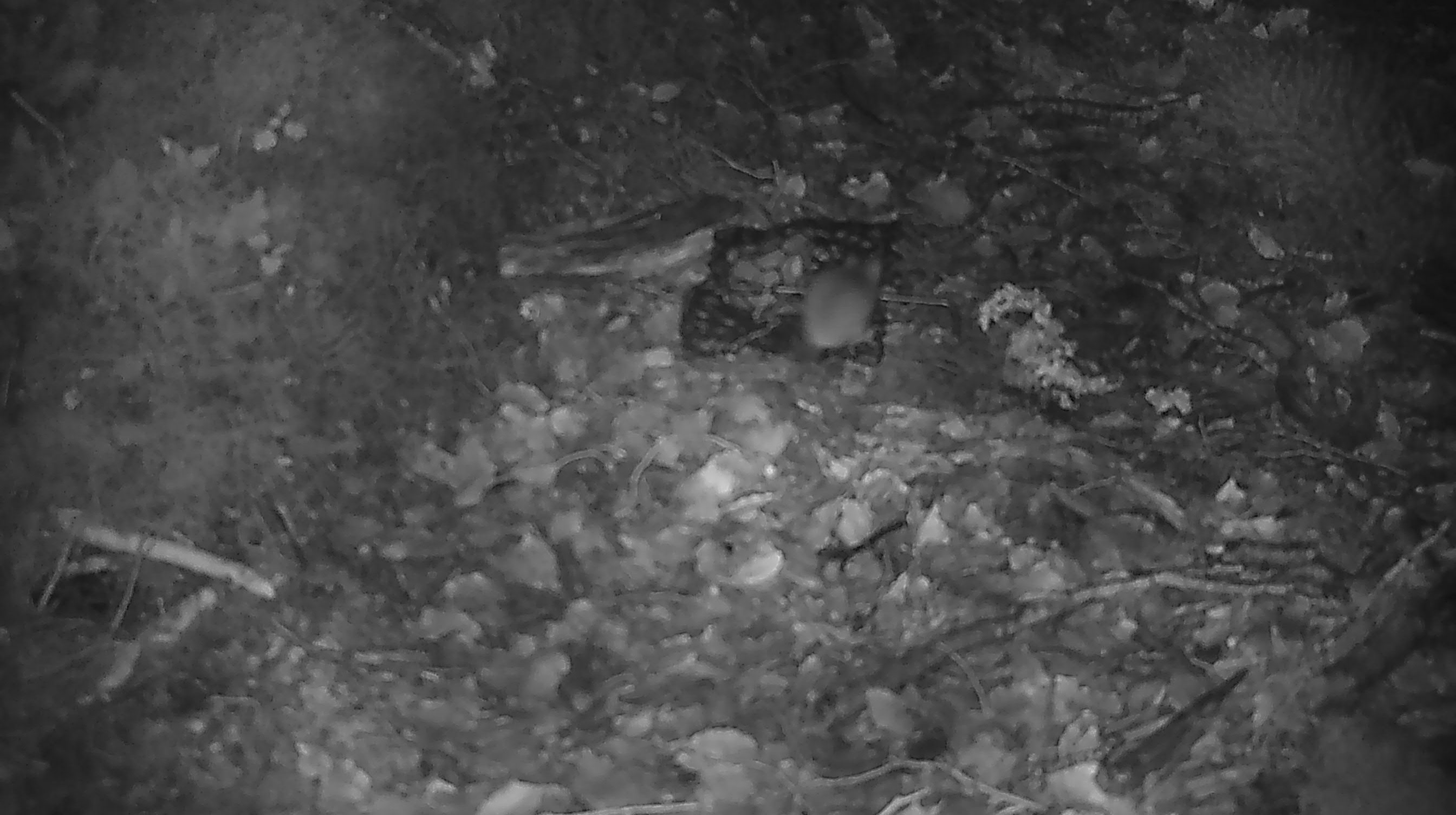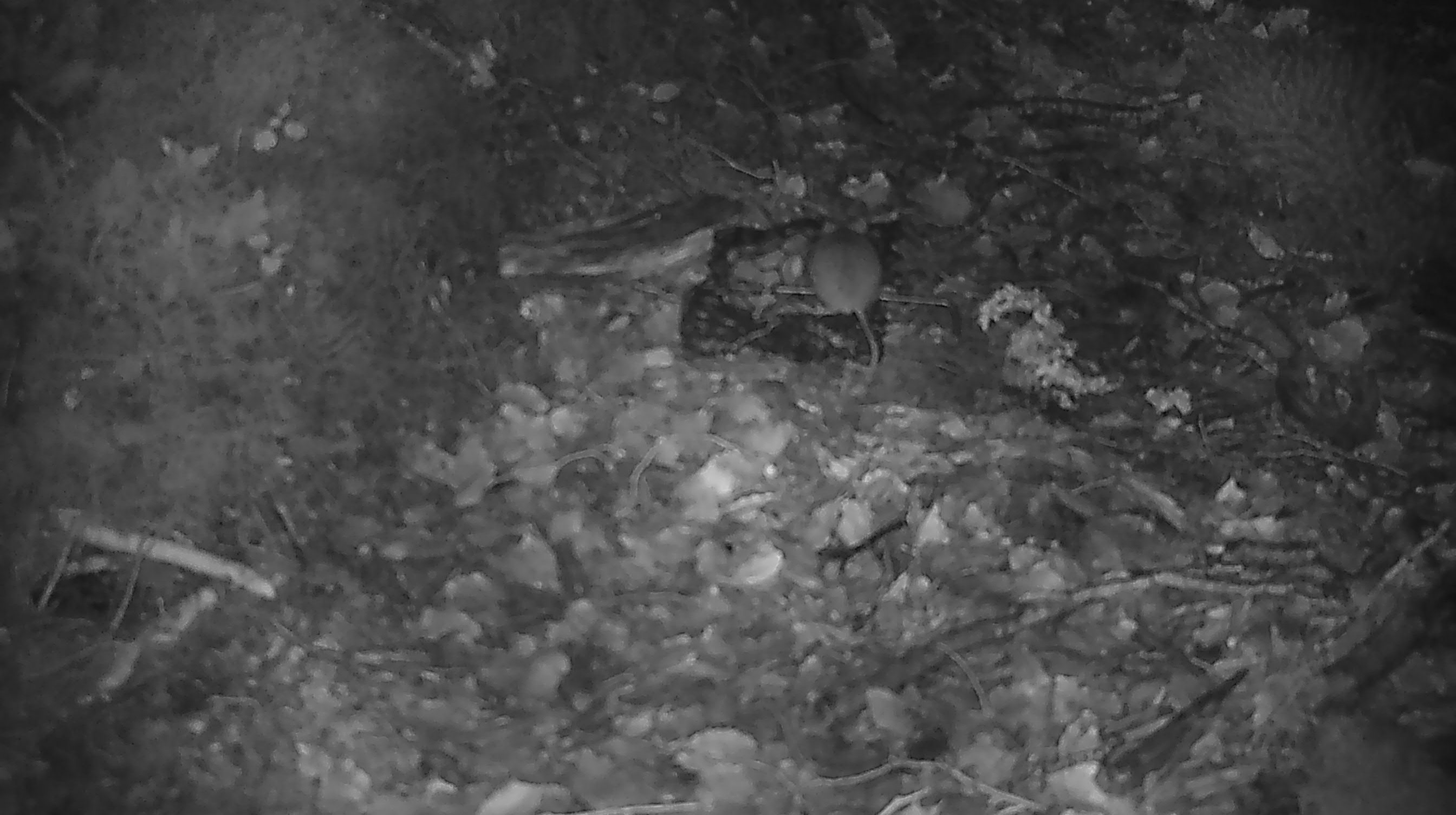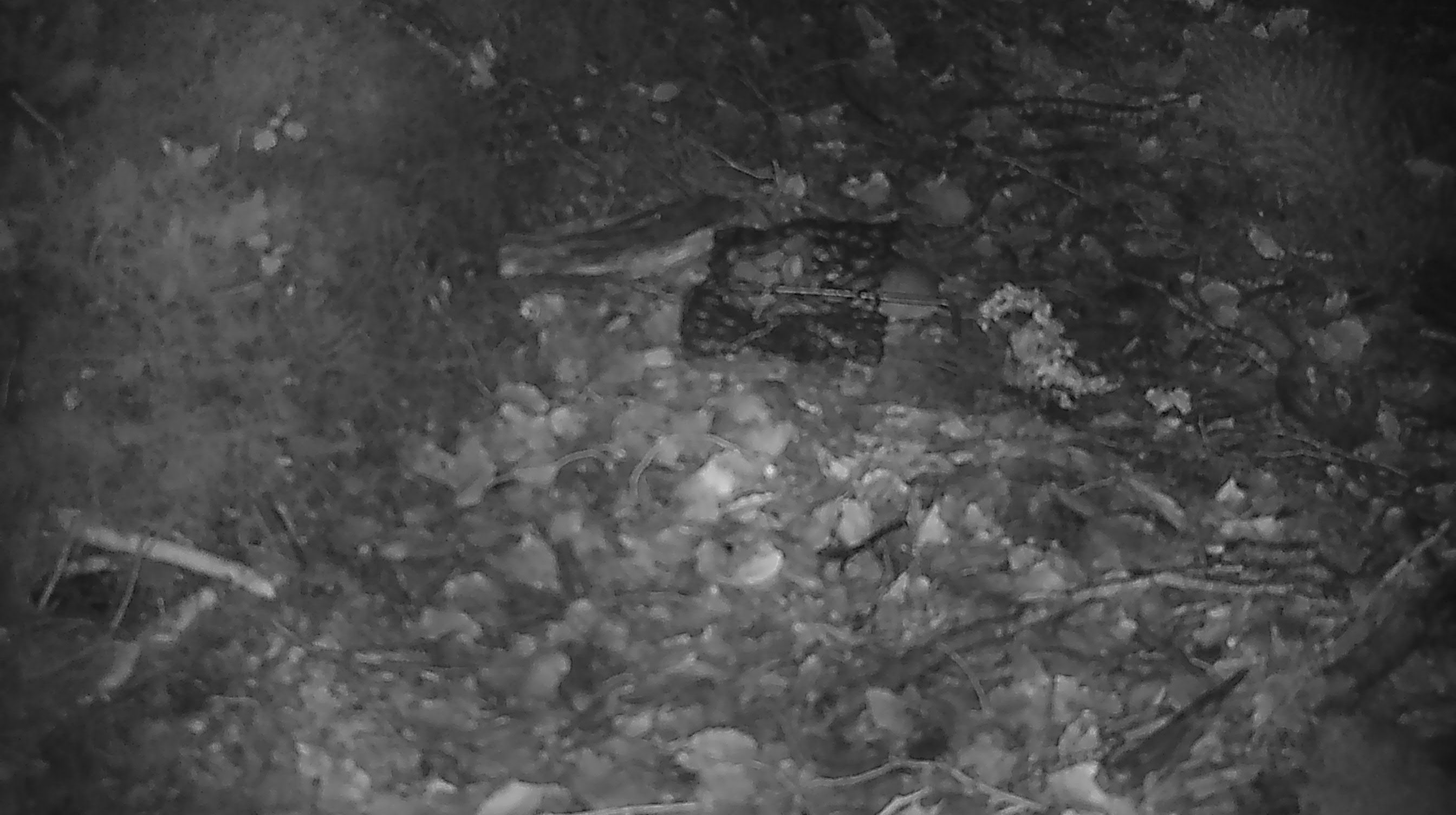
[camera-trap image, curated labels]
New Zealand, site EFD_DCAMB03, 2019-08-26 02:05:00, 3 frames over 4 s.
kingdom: Animalia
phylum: Chordata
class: Mammalia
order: Rodentia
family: Muridae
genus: Mus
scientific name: Mus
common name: mouse